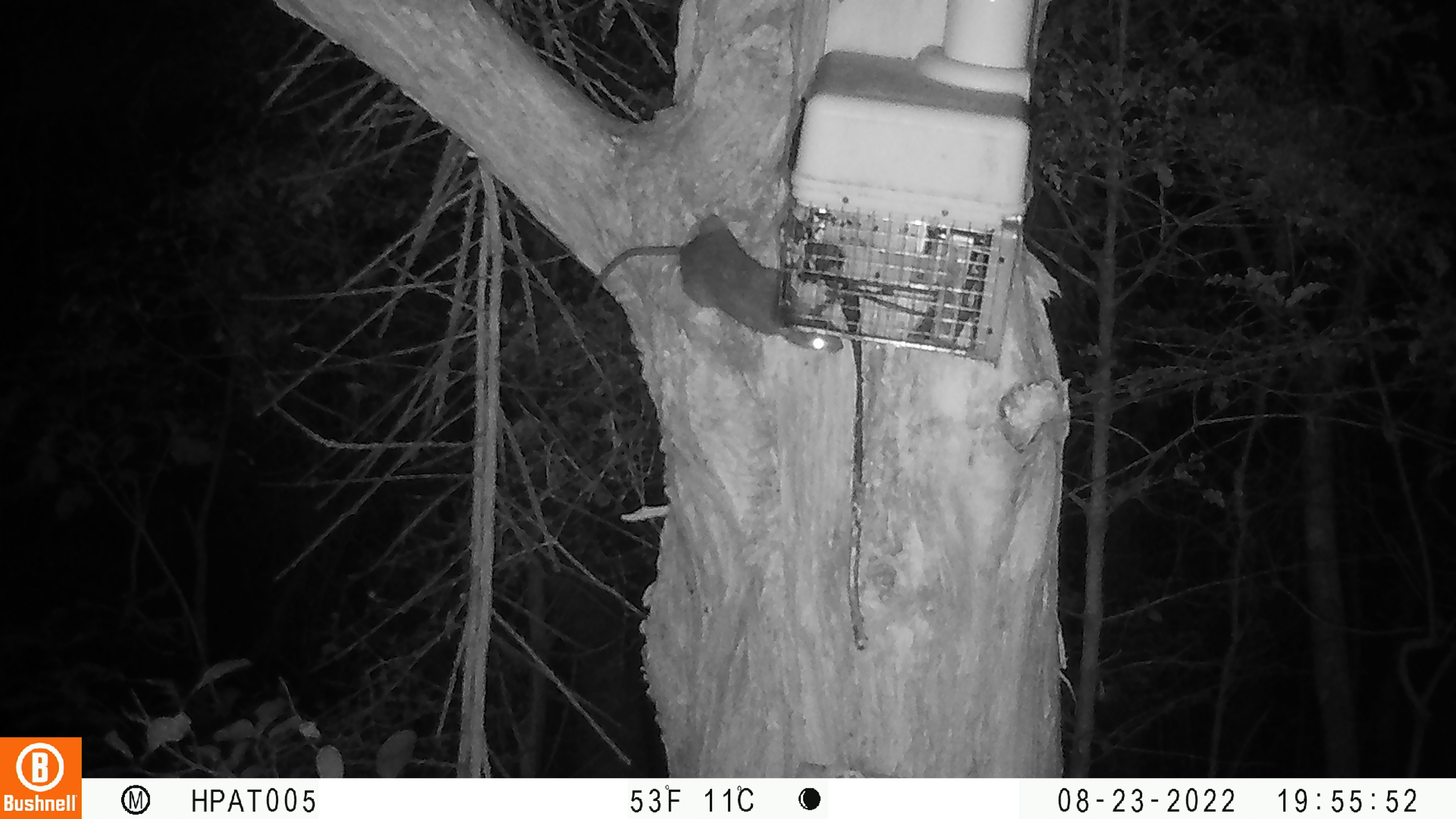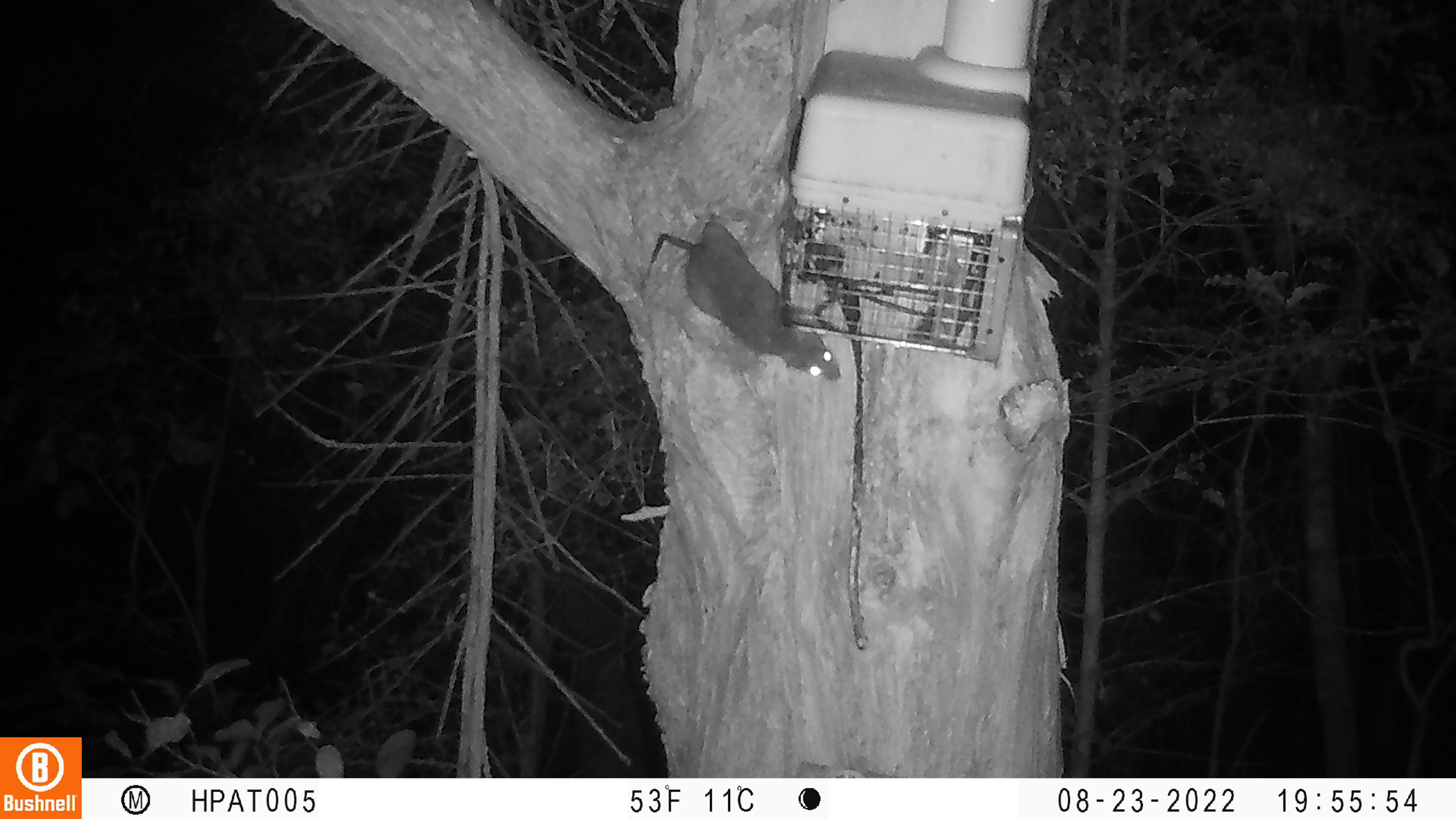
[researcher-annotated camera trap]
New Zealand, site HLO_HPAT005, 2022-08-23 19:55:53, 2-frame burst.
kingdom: Animalia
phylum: Chordata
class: Mammalia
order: Rodentia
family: Muridae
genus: Rattus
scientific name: Rattus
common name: rat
Rat (Rattus).